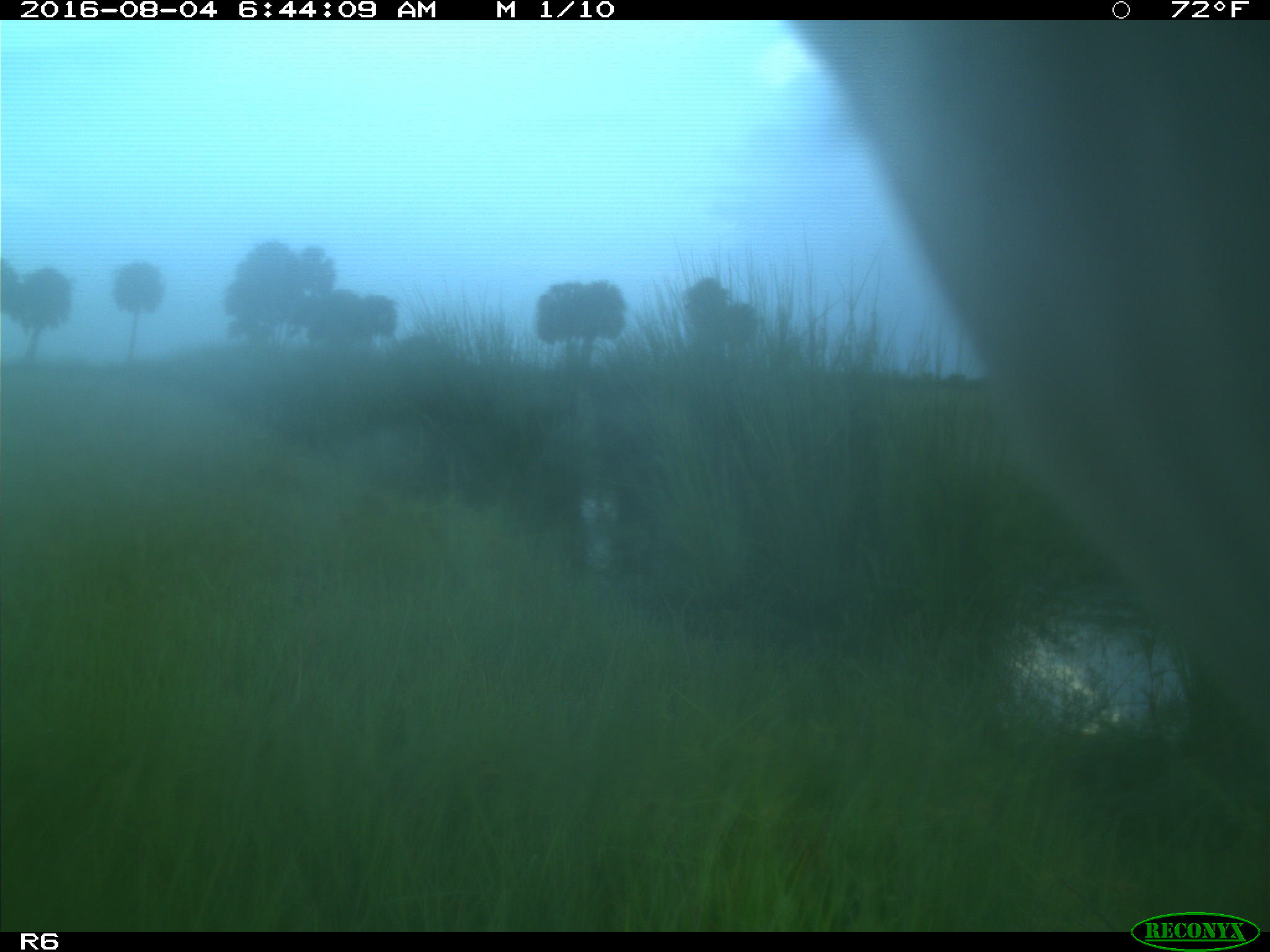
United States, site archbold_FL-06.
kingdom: Animalia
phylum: Chordata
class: Mammalia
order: Artiodactyla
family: Bovidae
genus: Bos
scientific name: Bos taurus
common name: domestic cow